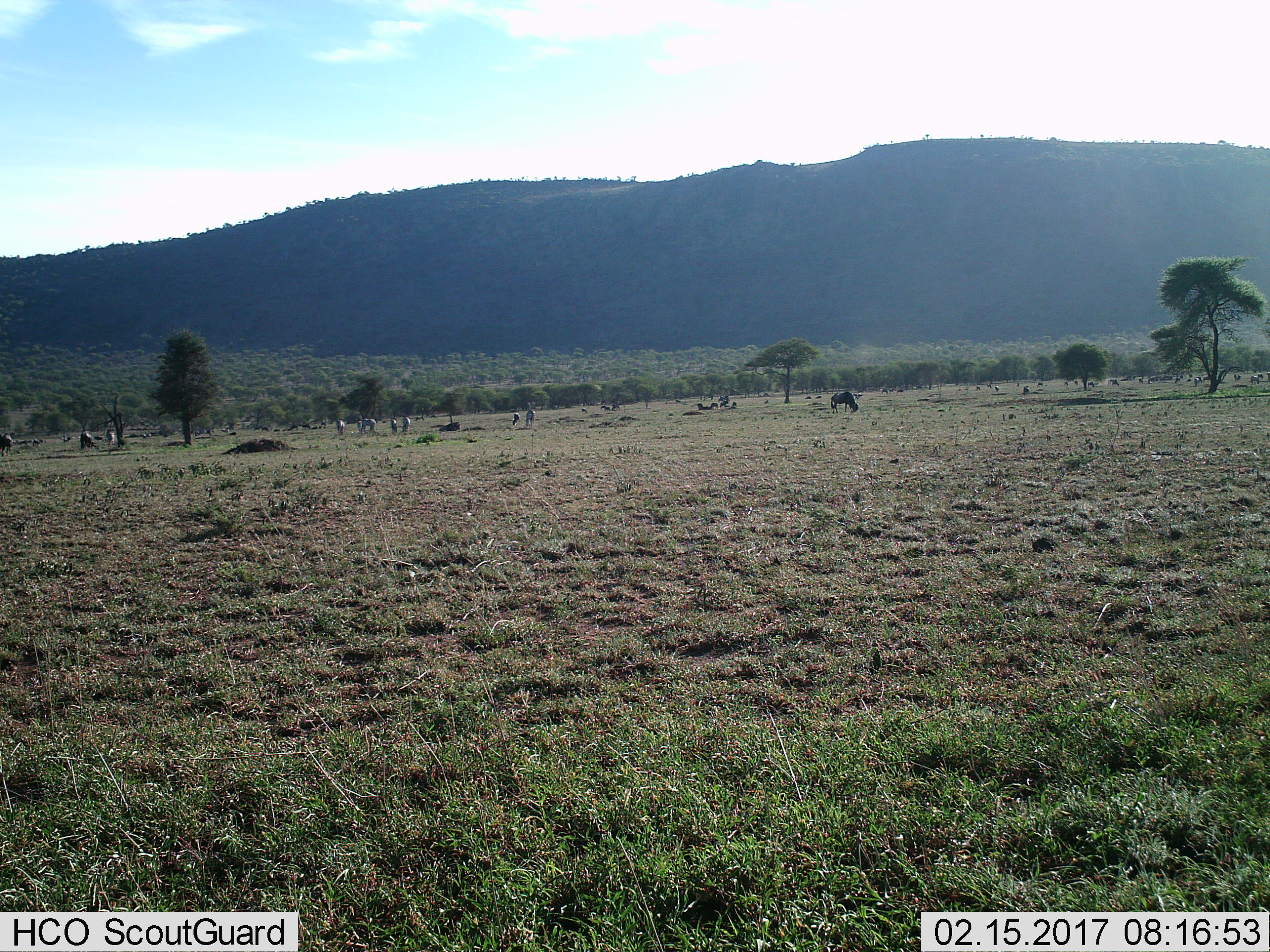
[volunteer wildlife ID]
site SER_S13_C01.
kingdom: Animalia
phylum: Chordata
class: Mammalia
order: Artiodactyla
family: Bovidae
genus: Connochaetes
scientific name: Connochaetes taurinus taurinus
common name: blue wildebeest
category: wildebeestblue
Wildebeestblue (blue wildebeest) (Connochaetes taurinus taurinus), count 11-50. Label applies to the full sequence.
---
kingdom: Animalia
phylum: Chordata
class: Mammalia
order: Perissodactyla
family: Equidae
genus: Equus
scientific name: Equus quagga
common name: plains zebra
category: zebraplains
Zebraplains (plains zebra) (Equus quagga), count 11-50. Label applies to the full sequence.